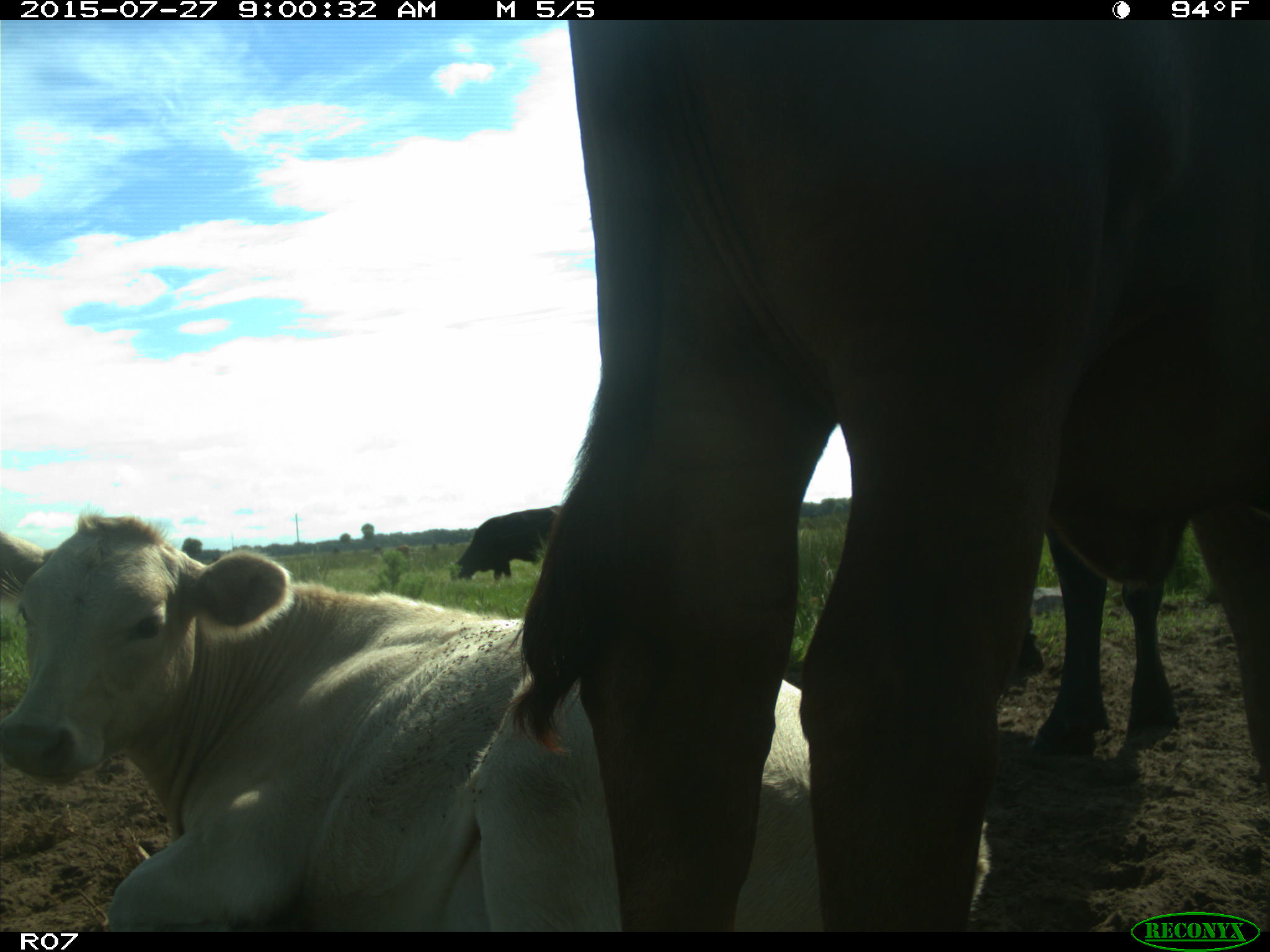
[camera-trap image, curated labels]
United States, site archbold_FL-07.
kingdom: Animalia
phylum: Chordata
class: Mammalia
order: Artiodactyla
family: Bovidae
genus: Bos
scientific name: Bos taurus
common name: domestic cow